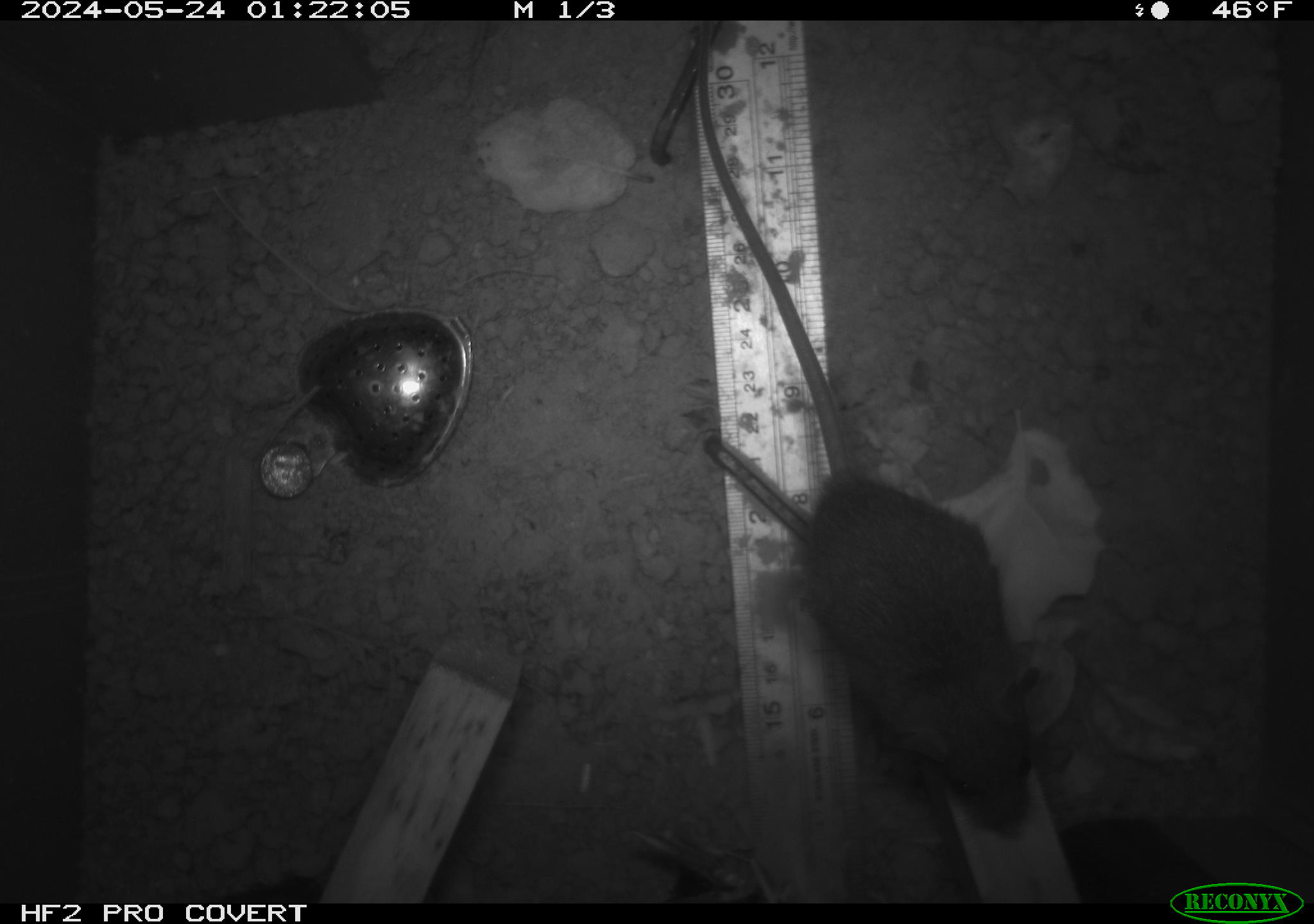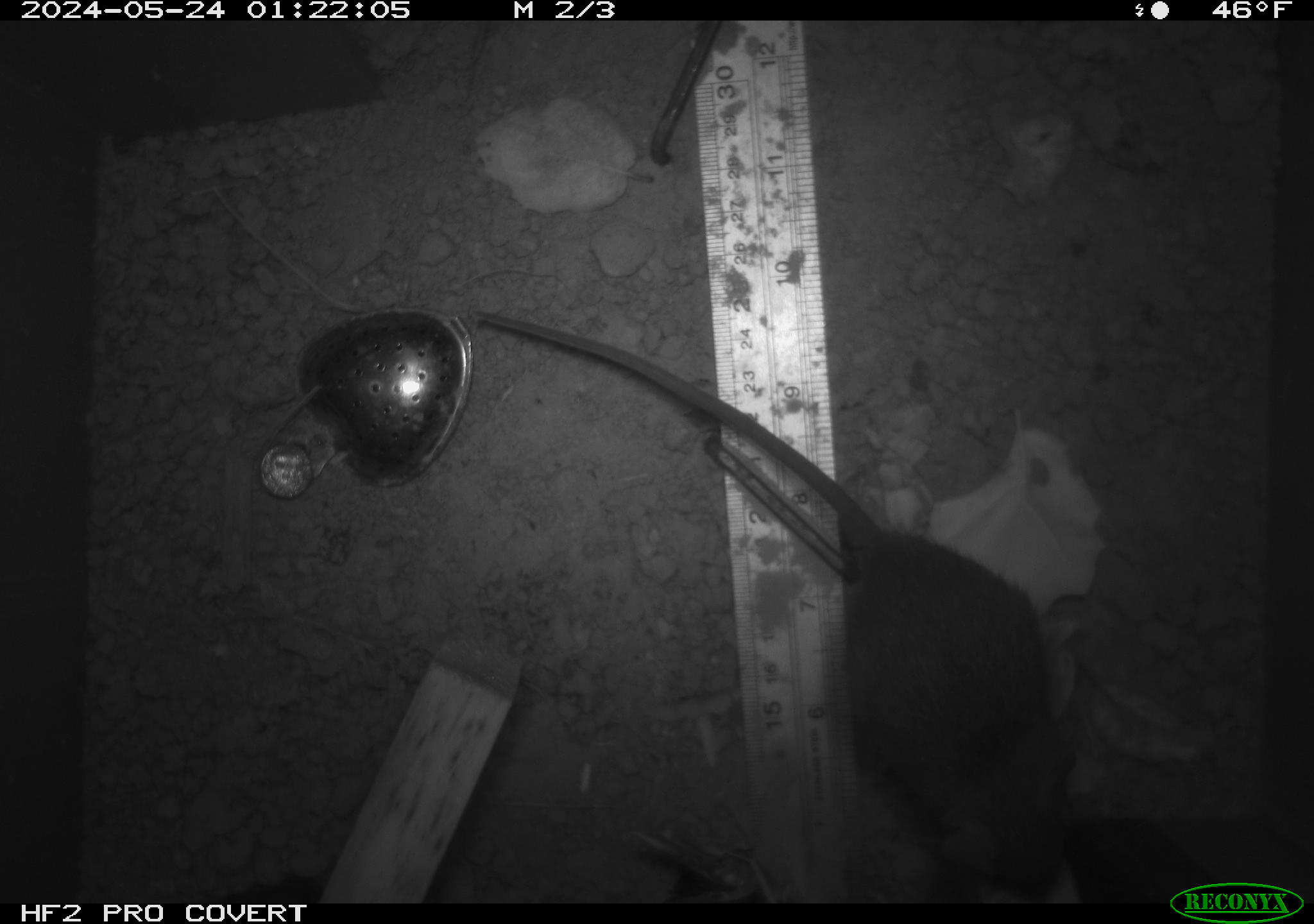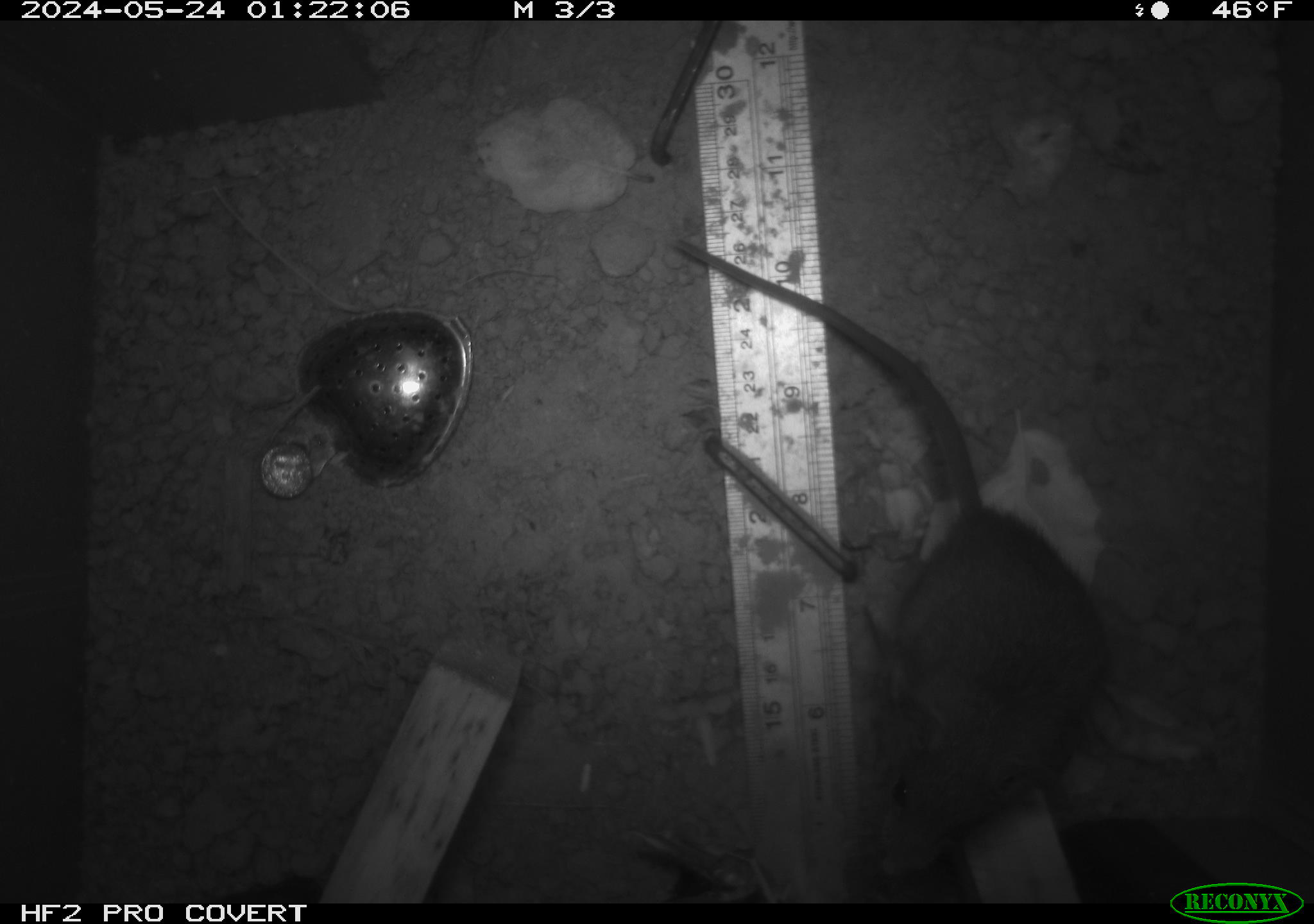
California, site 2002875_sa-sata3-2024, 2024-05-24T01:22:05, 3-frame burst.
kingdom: Animalia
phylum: Chordata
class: Mammalia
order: Rodentia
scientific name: Rodentia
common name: rodent